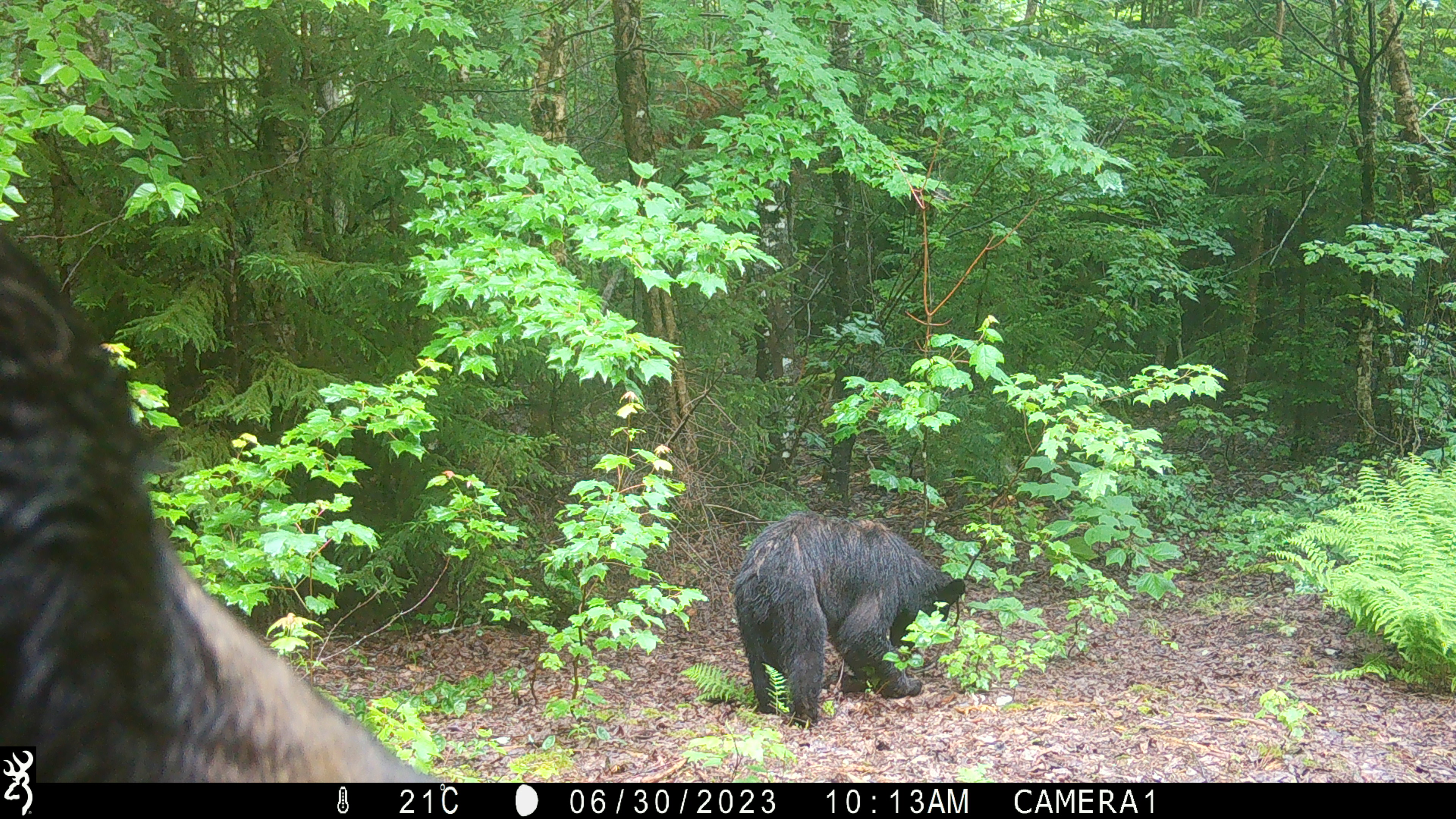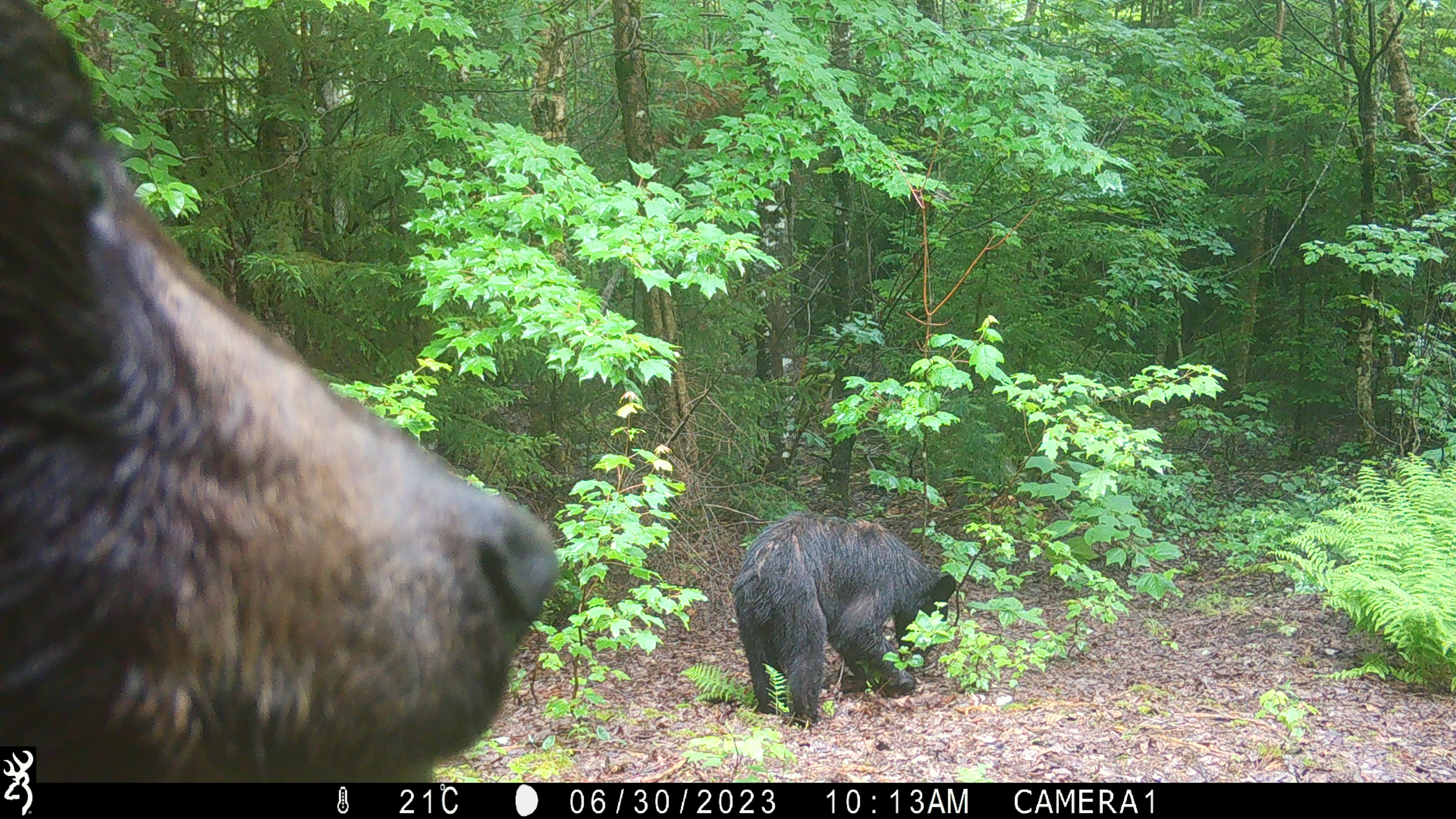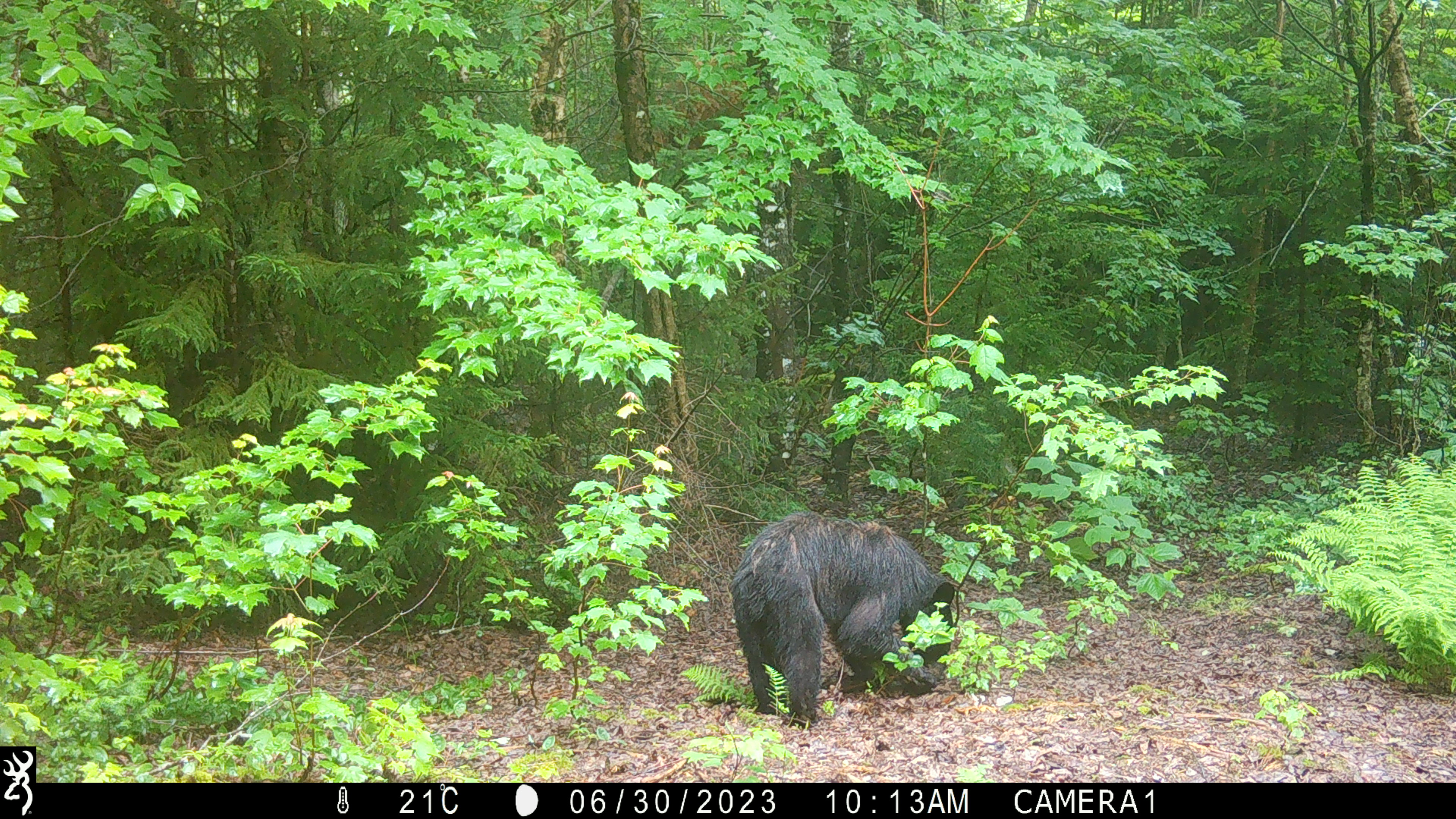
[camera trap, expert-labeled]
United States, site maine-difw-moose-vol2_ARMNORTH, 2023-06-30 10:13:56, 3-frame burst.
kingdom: Animalia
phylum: Chordata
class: Mammalia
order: Carnivora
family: Ursidae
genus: Ursus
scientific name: Ursus americanus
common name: black bear